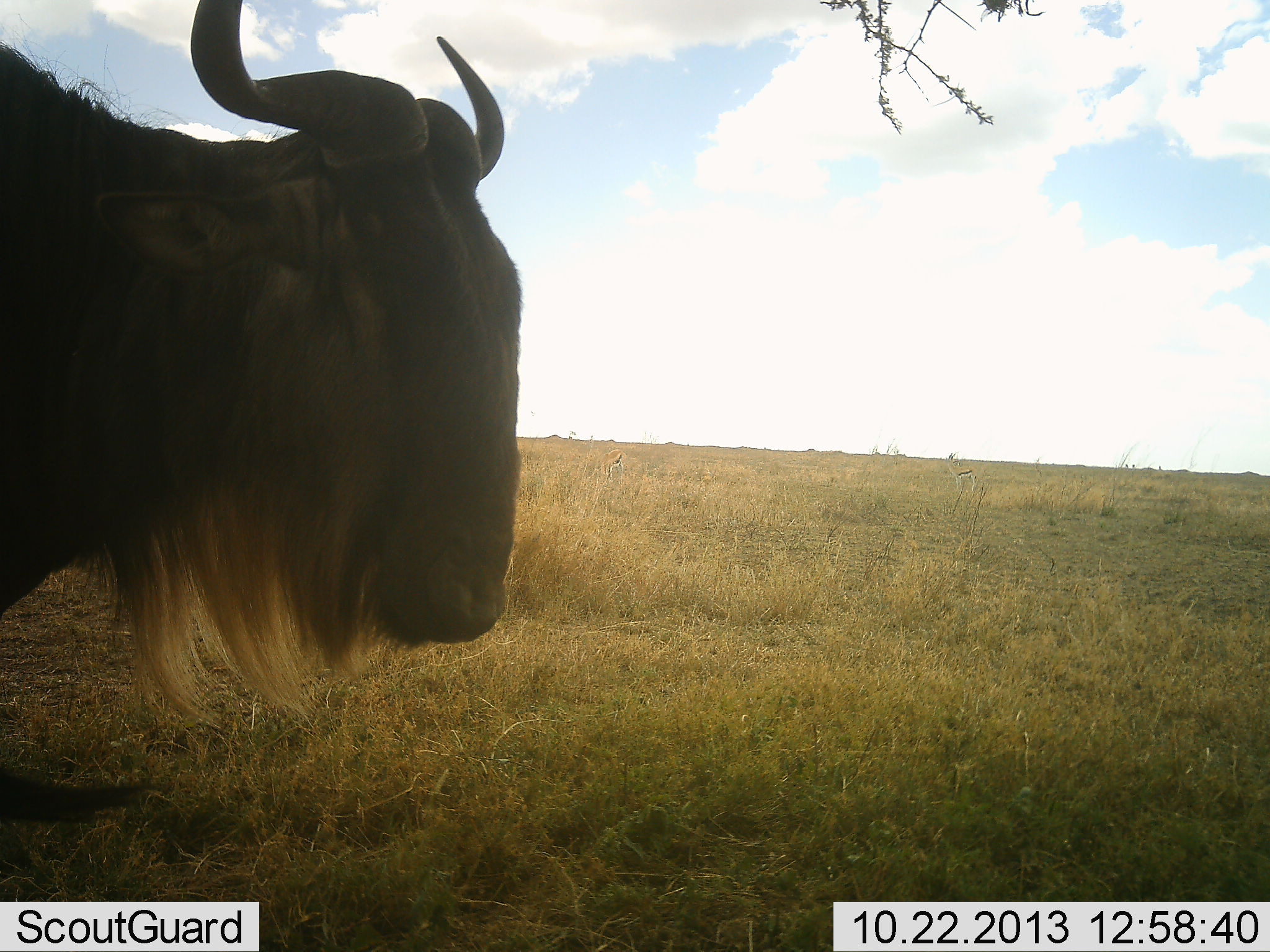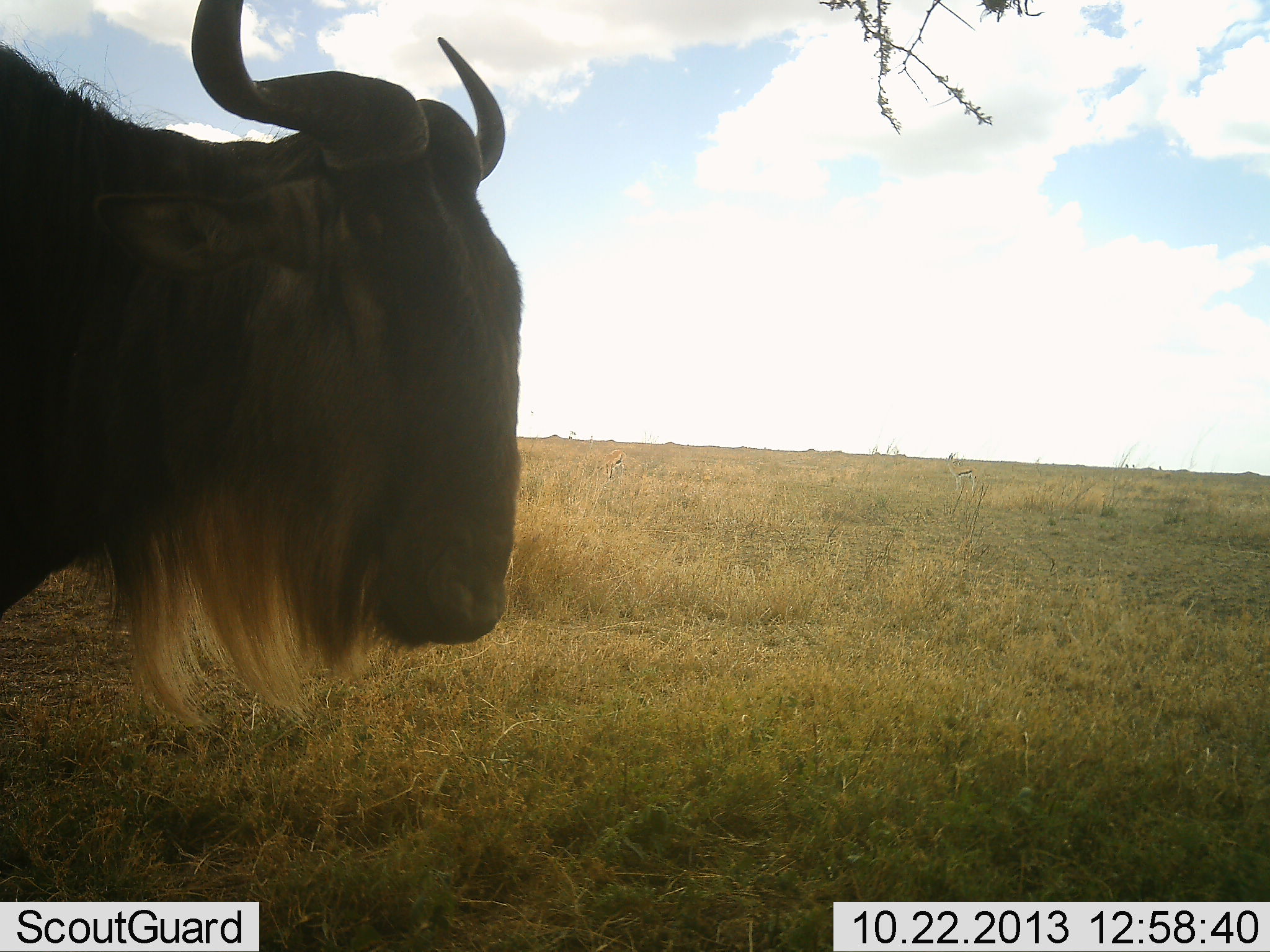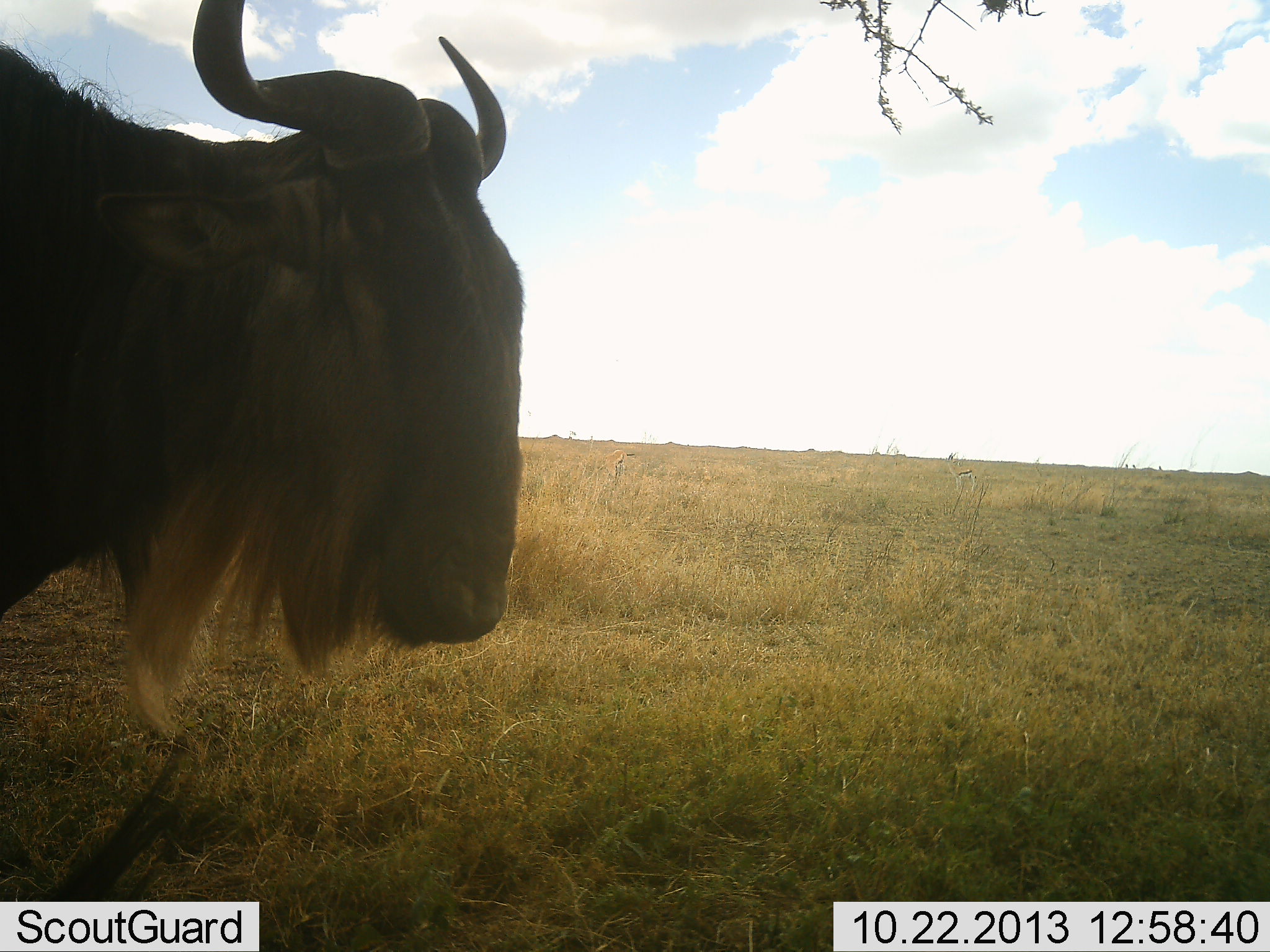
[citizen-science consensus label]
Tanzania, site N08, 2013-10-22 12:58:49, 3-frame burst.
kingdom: Animalia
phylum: Chordata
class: Mammalia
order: Artiodactyla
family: Bovidae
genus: Connochaetes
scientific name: Connochaetes taurinus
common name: blue wildebeest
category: wildebeest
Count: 1.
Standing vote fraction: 86%.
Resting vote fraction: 0%.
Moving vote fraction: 14%.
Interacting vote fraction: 0%.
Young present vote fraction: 0%.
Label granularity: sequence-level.